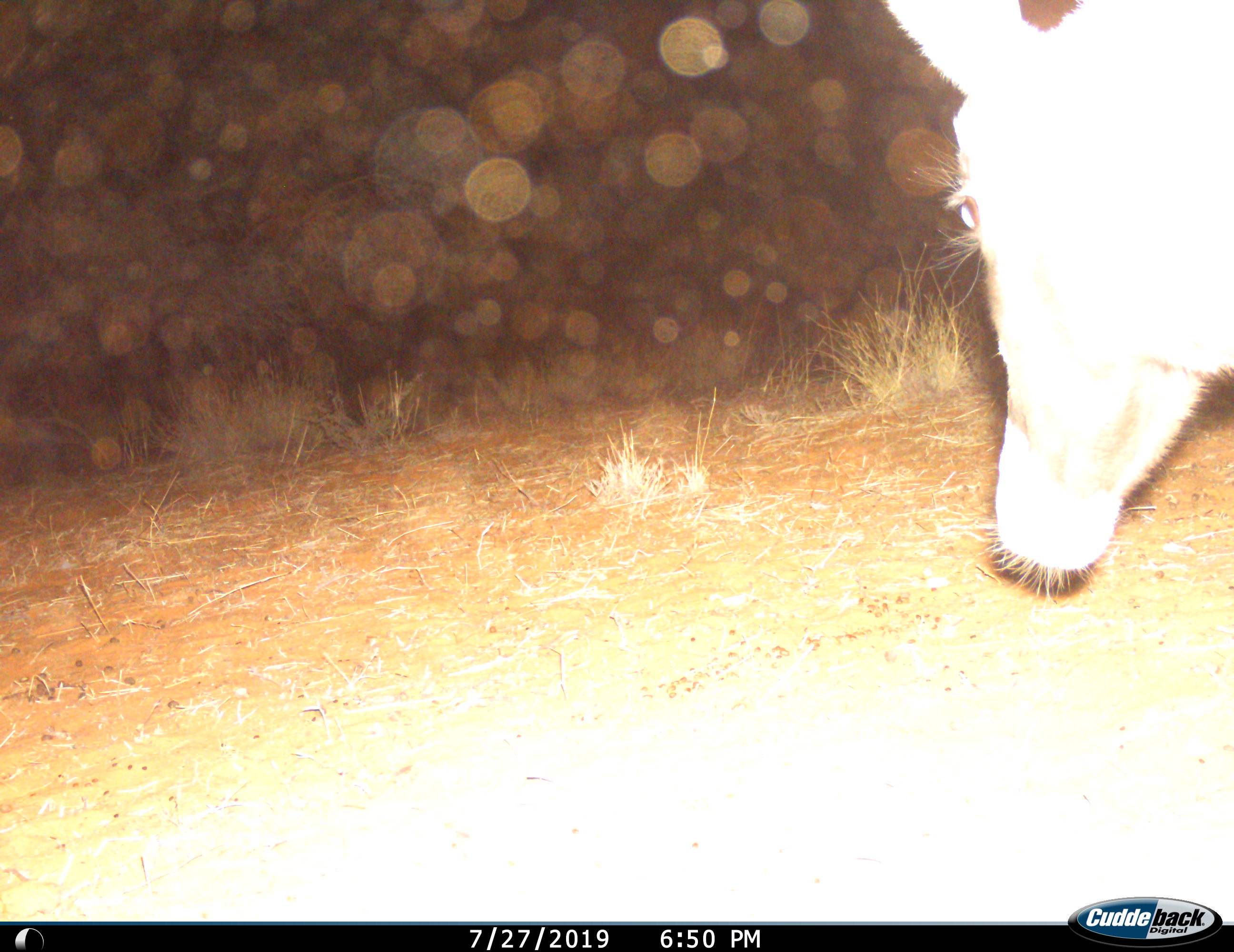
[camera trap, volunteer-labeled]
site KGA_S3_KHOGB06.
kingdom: Animalia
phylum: Chordata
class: Mammalia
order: Artiodactyla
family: Bovidae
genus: Antidorcas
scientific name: Antidorcas marsupialis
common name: springbok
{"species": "springbok (Antidorcas marsupialis)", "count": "1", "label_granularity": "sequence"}